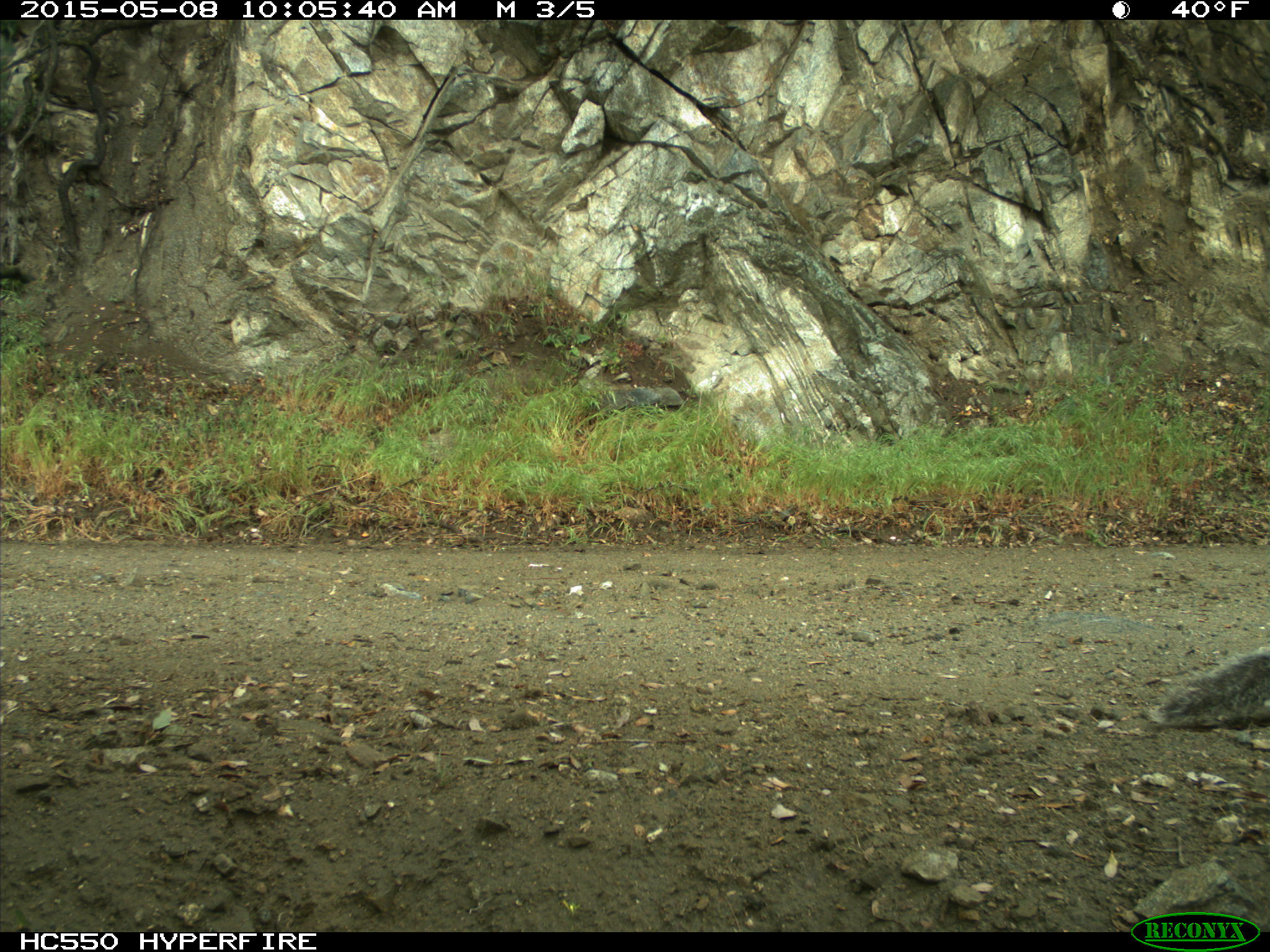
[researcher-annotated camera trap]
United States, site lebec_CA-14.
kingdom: Animalia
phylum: Chordata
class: Mammalia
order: Rodentia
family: Sciuridae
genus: Sciurus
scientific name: Sciurus carolinensis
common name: eastern gray squirrel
Sciurus carolinensis (eastern gray squirrel).